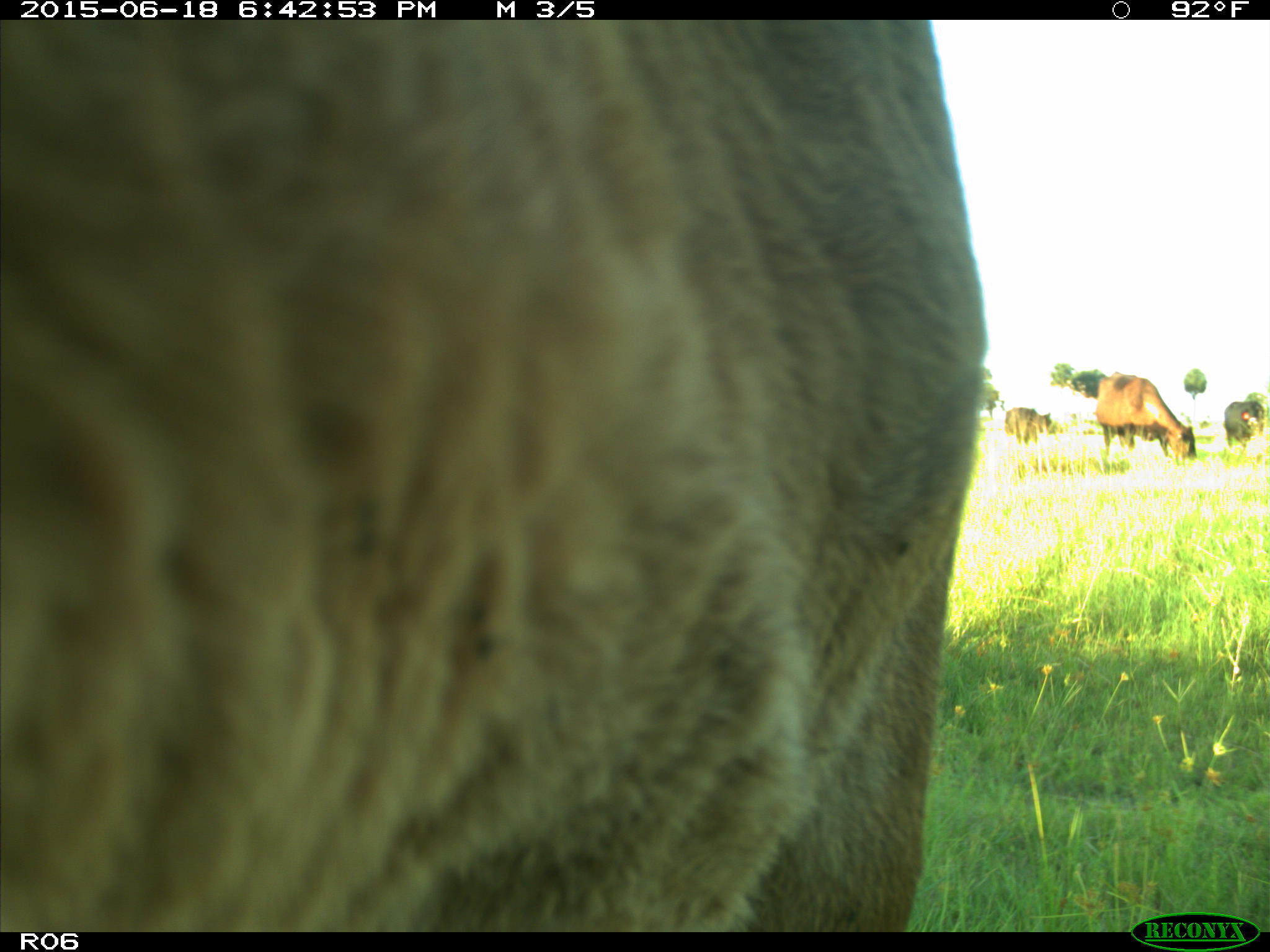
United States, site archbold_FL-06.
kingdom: Animalia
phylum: Chordata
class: Mammalia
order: Artiodactyla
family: Bovidae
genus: Bos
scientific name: Bos taurus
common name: domestic cow